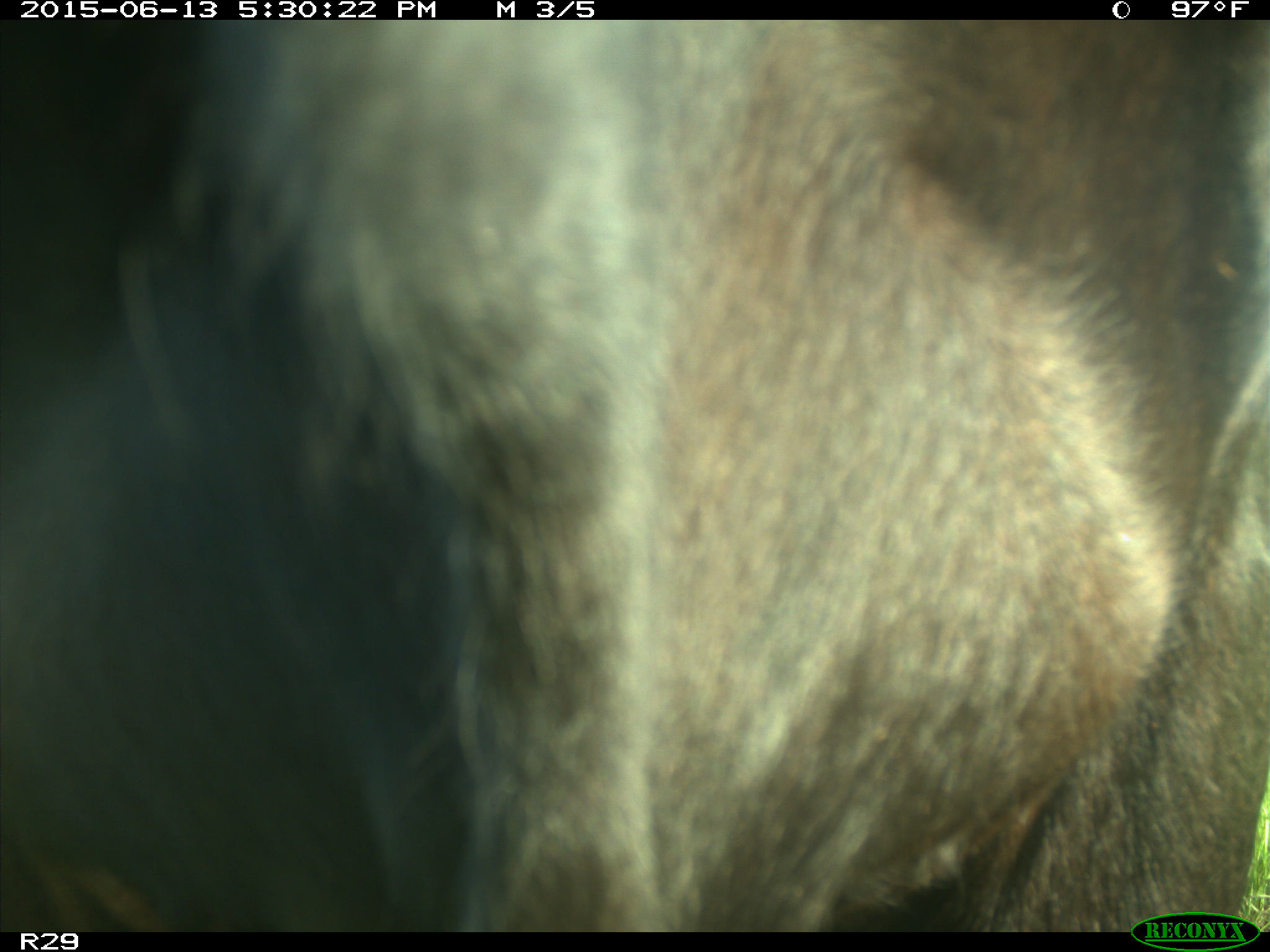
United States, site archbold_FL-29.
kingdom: Animalia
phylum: Chordata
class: Mammalia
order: Artiodactyla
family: Bovidae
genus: Bos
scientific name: Bos taurus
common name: domestic cow